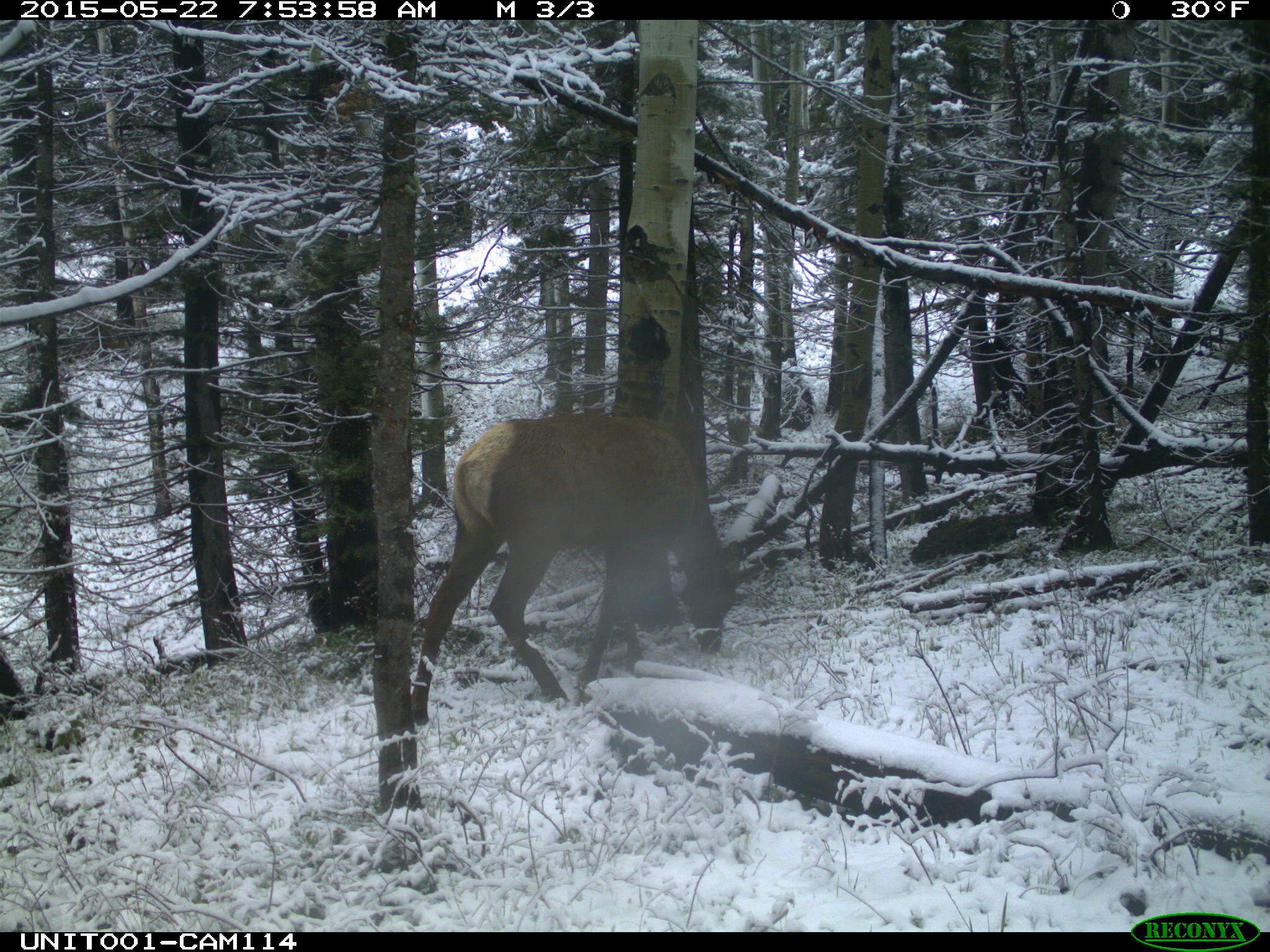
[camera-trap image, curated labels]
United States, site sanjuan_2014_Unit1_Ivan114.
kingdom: Animalia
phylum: Chordata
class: Mammalia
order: Artiodactyla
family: Cervidae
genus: Cervus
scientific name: Cervus elaphus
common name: red deer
Cervus elaphus (red deer).